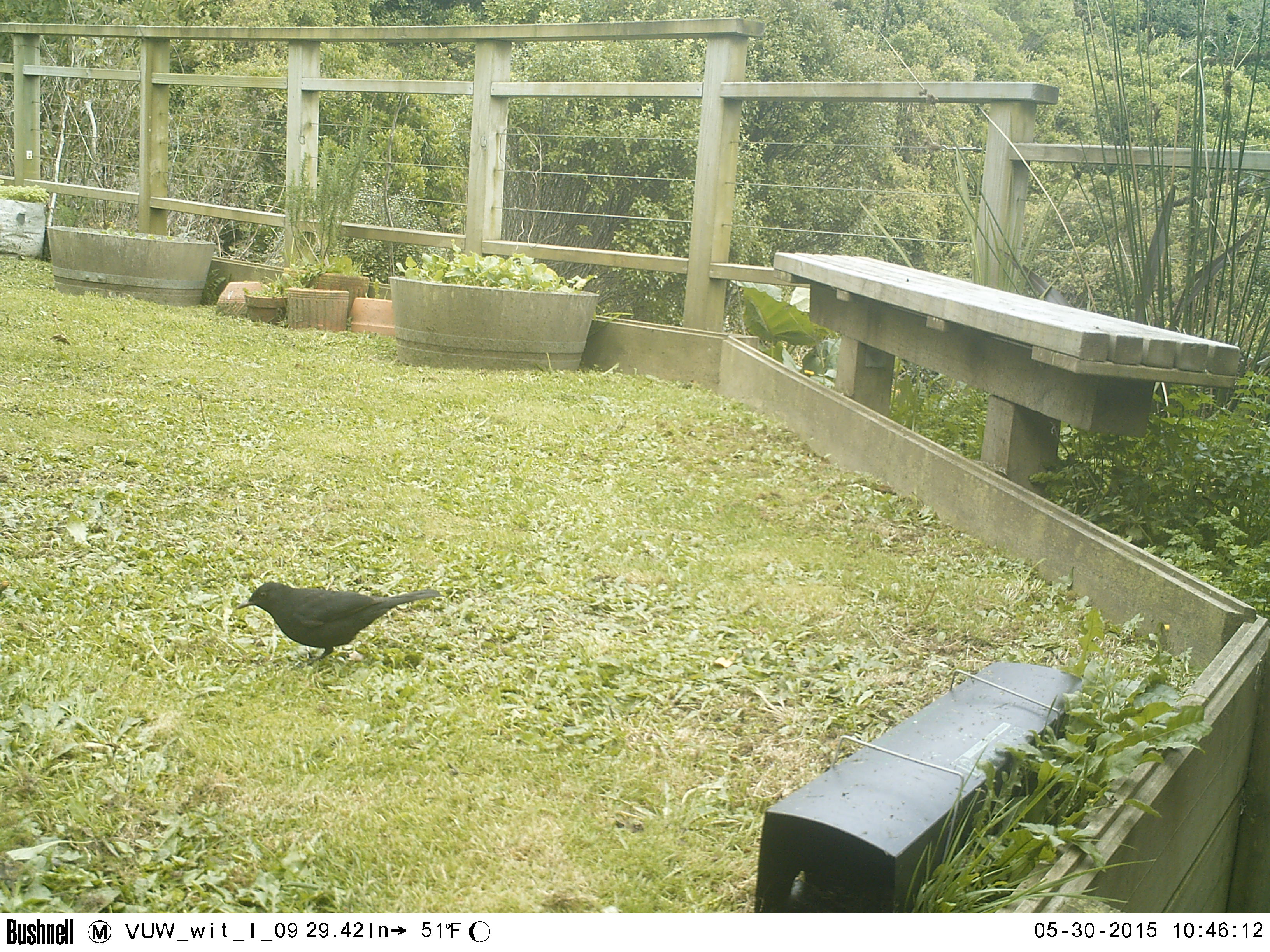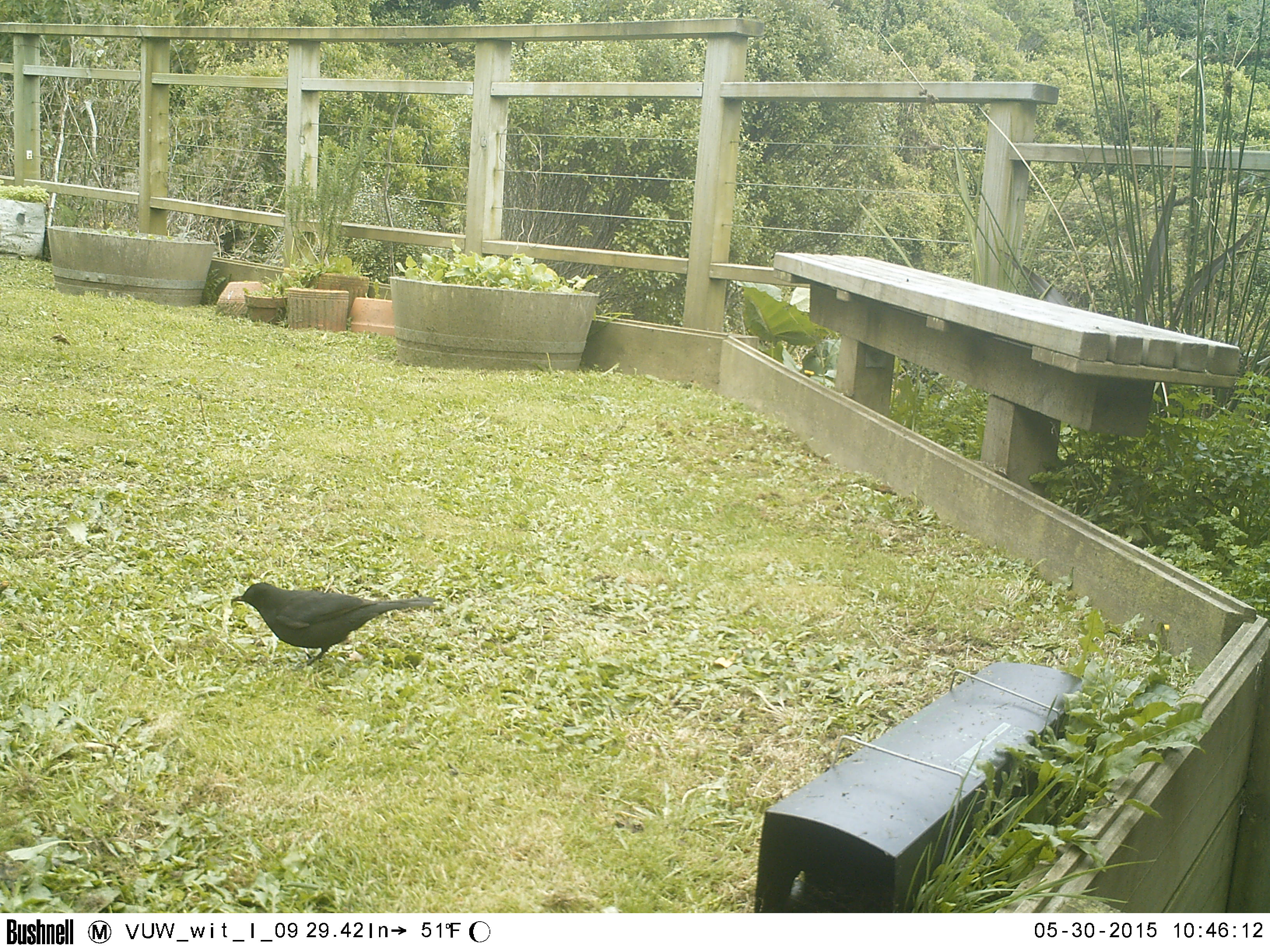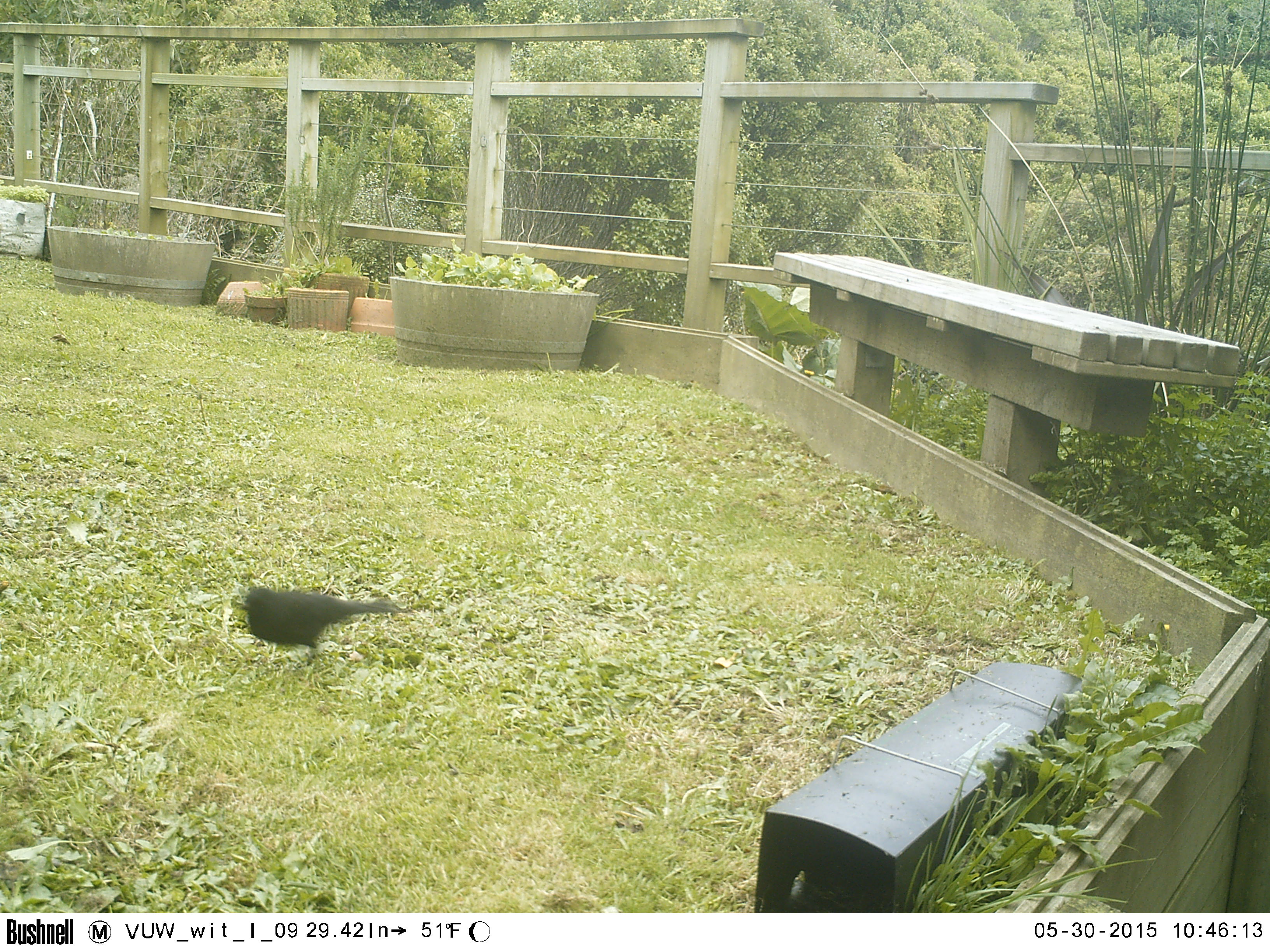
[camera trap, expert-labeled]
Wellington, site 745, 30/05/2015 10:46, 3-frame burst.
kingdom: Animalia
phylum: Chordata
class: Aves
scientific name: Aves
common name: bird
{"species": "bird (Aves)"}